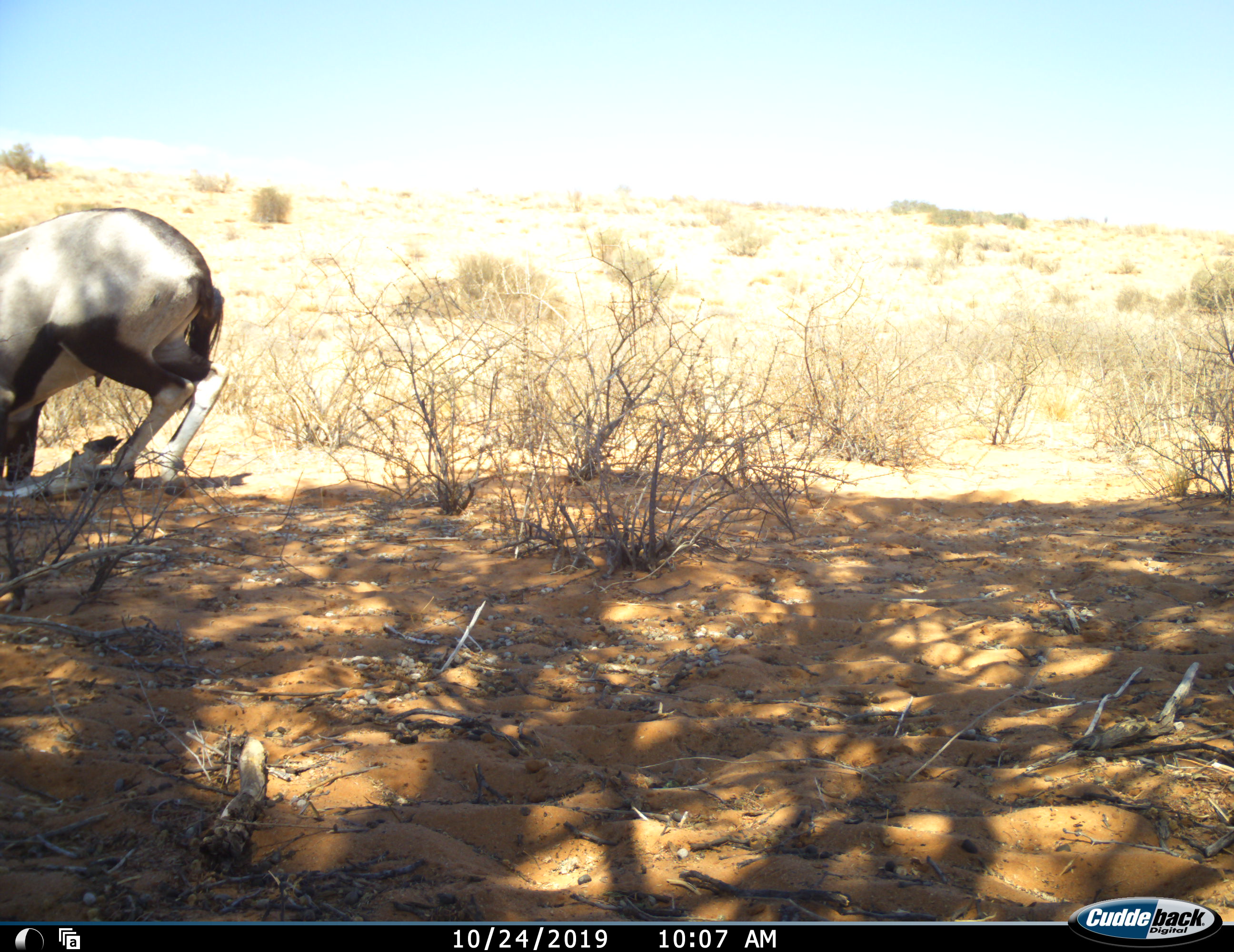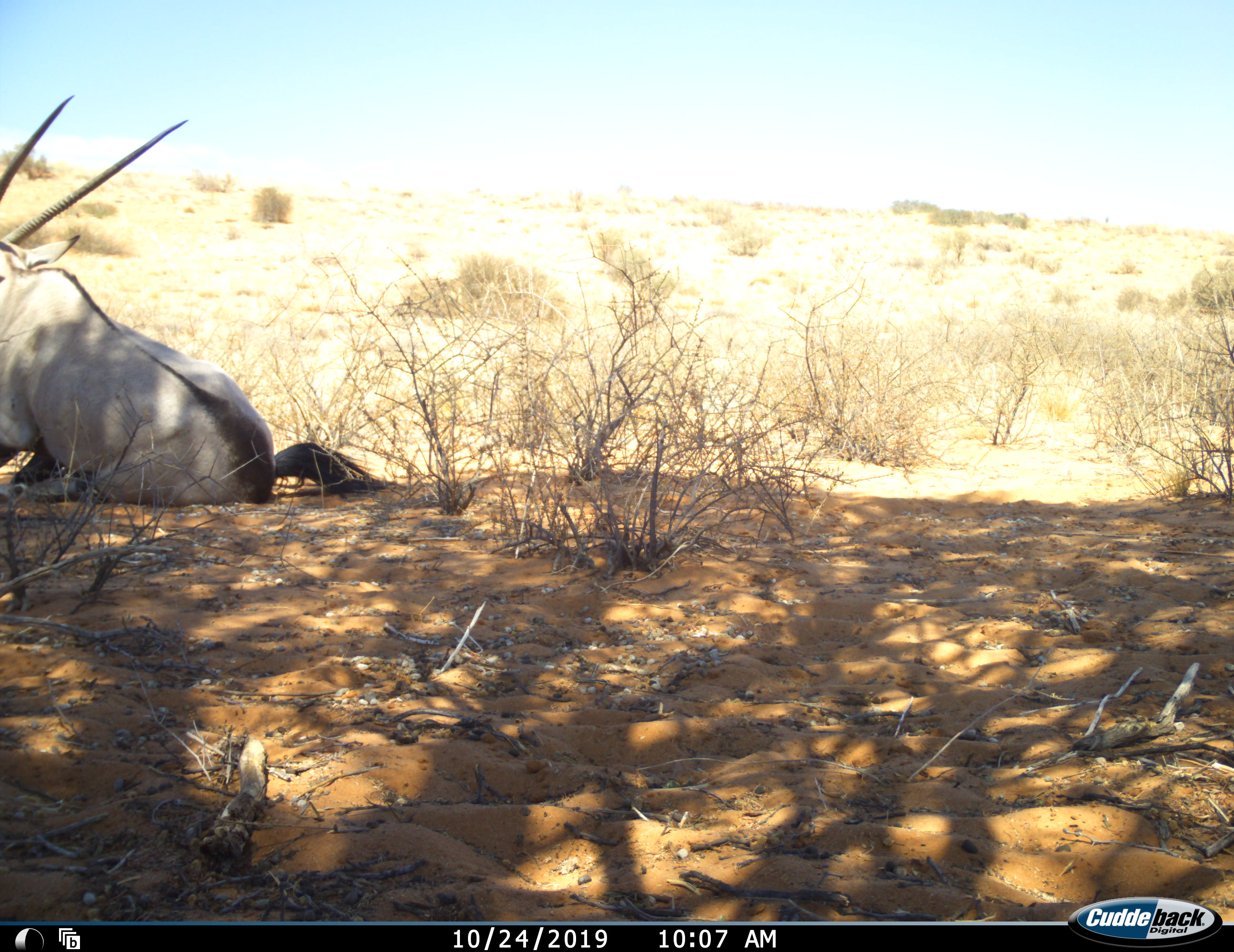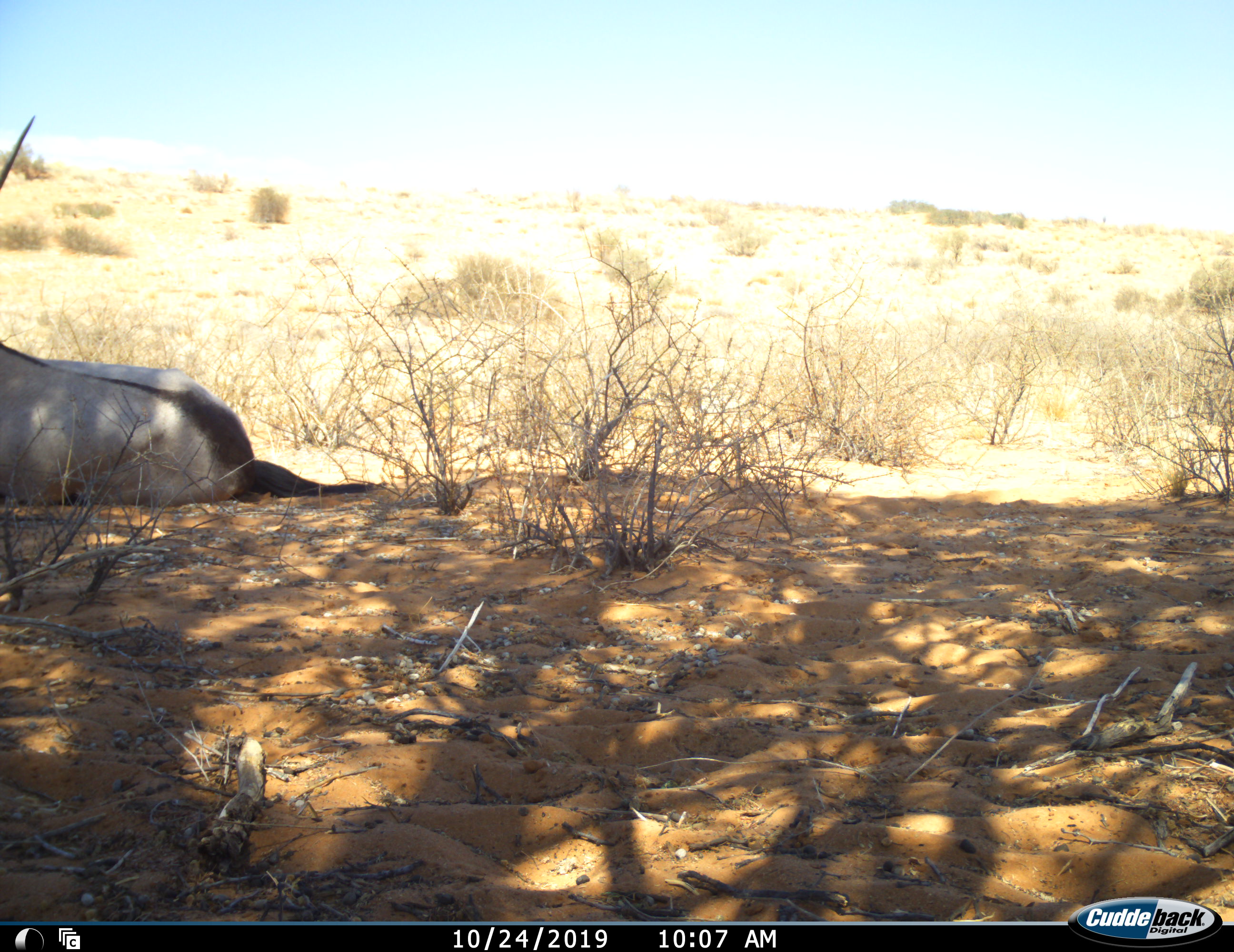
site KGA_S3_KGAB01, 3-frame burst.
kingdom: Animalia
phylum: Chordata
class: Mammalia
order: Artiodactyla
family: Bovidae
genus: Oryx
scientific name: Oryx gazella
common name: gemsbok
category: oryx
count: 1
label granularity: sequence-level